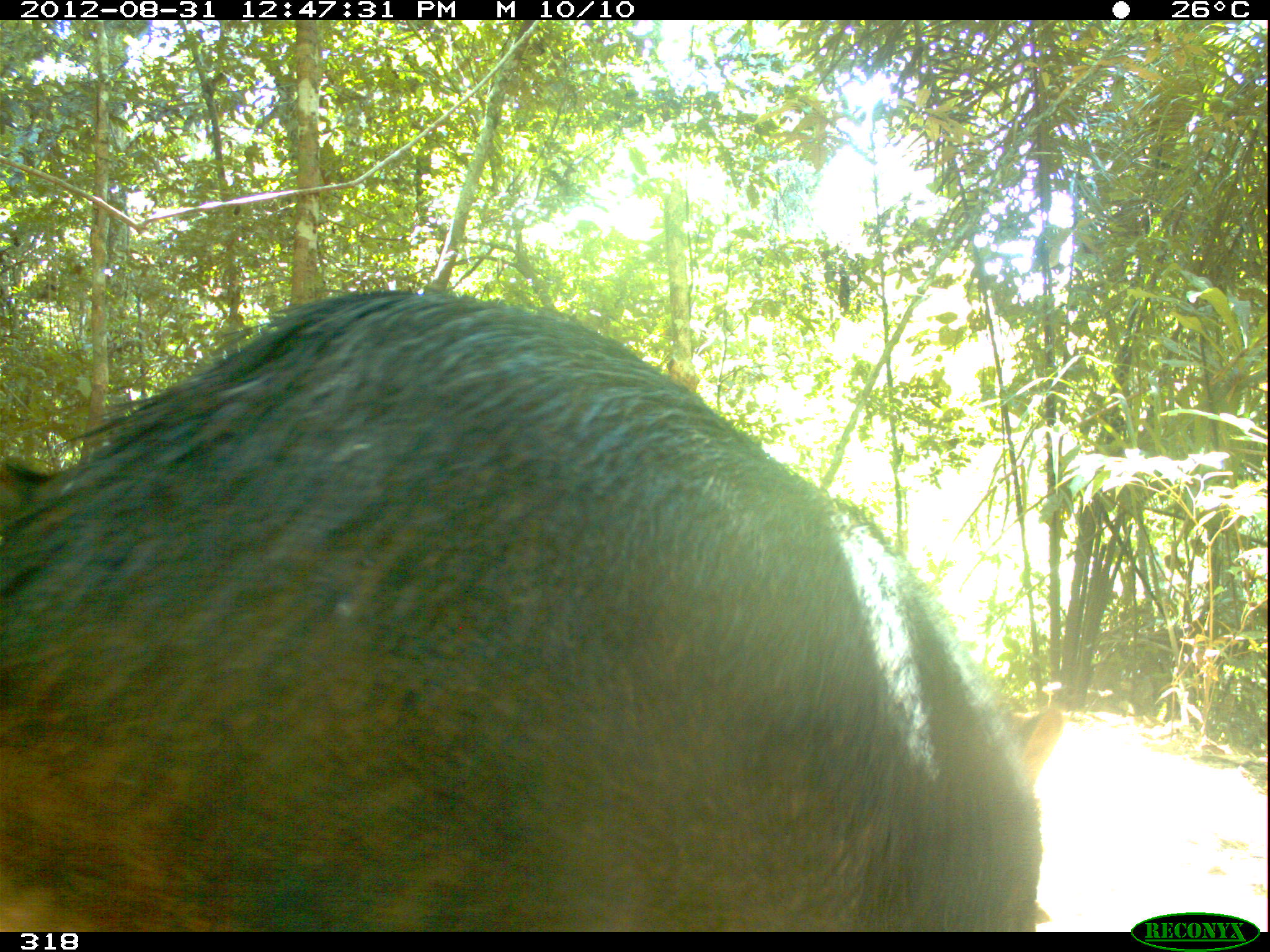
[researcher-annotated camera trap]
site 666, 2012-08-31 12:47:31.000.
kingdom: Animalia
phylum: Chordata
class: Mammalia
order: Artiodactyla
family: Tayassuidae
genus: Tayassu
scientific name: Tayassu pecari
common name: white-lipped peccary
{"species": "Tayassu pecari (white-lipped peccary)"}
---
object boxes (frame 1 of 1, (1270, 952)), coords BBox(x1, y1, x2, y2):
tayassu pecari: BBox(0, 283, 1069, 930); BBox(0, 455, 53, 543)